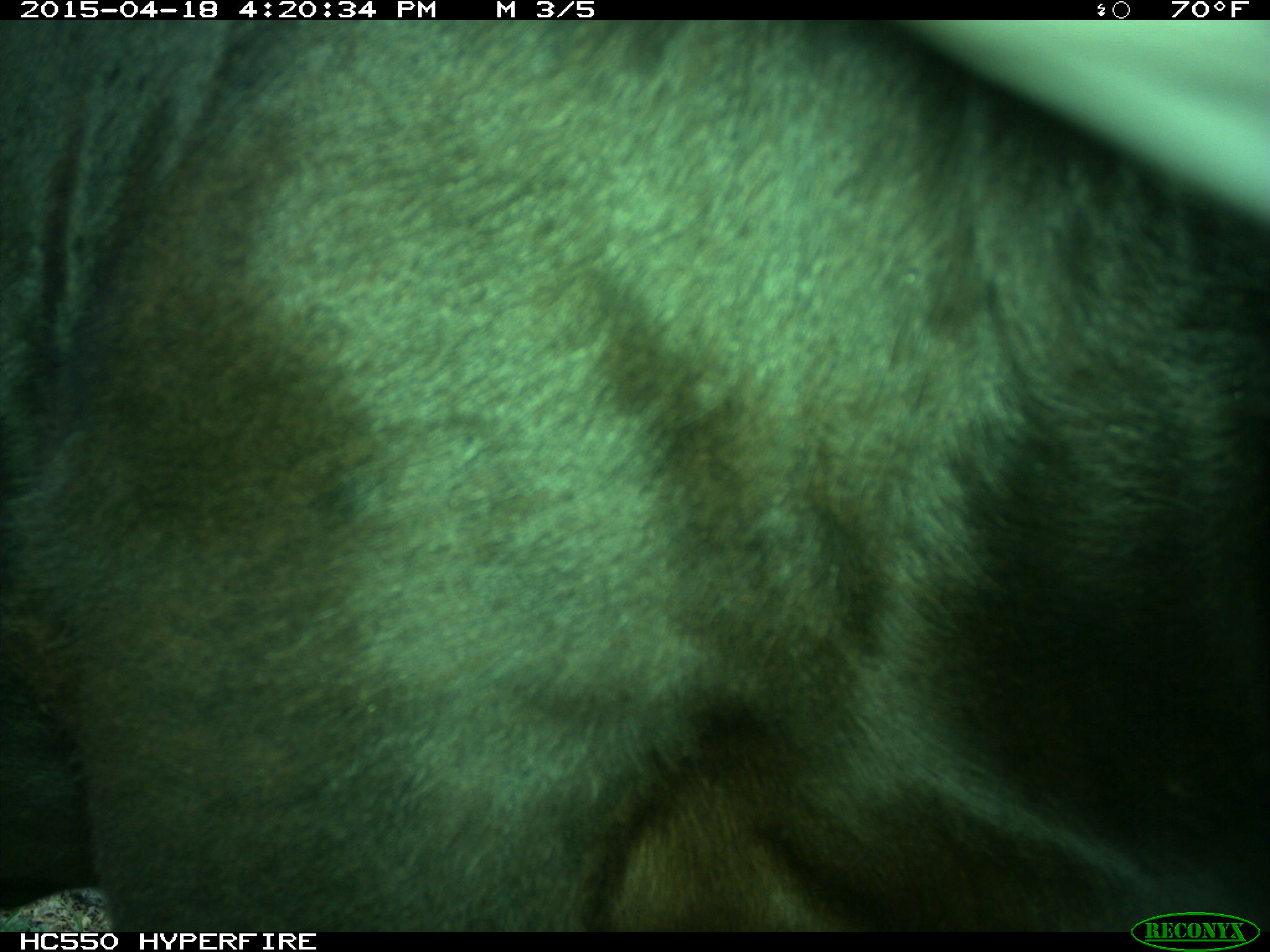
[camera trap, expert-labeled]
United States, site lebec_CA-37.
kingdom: Animalia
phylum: Chordata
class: Mammalia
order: Artiodactyla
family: Bovidae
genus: Bos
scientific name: Bos taurus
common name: domestic cow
Bos taurus (domestic cow).